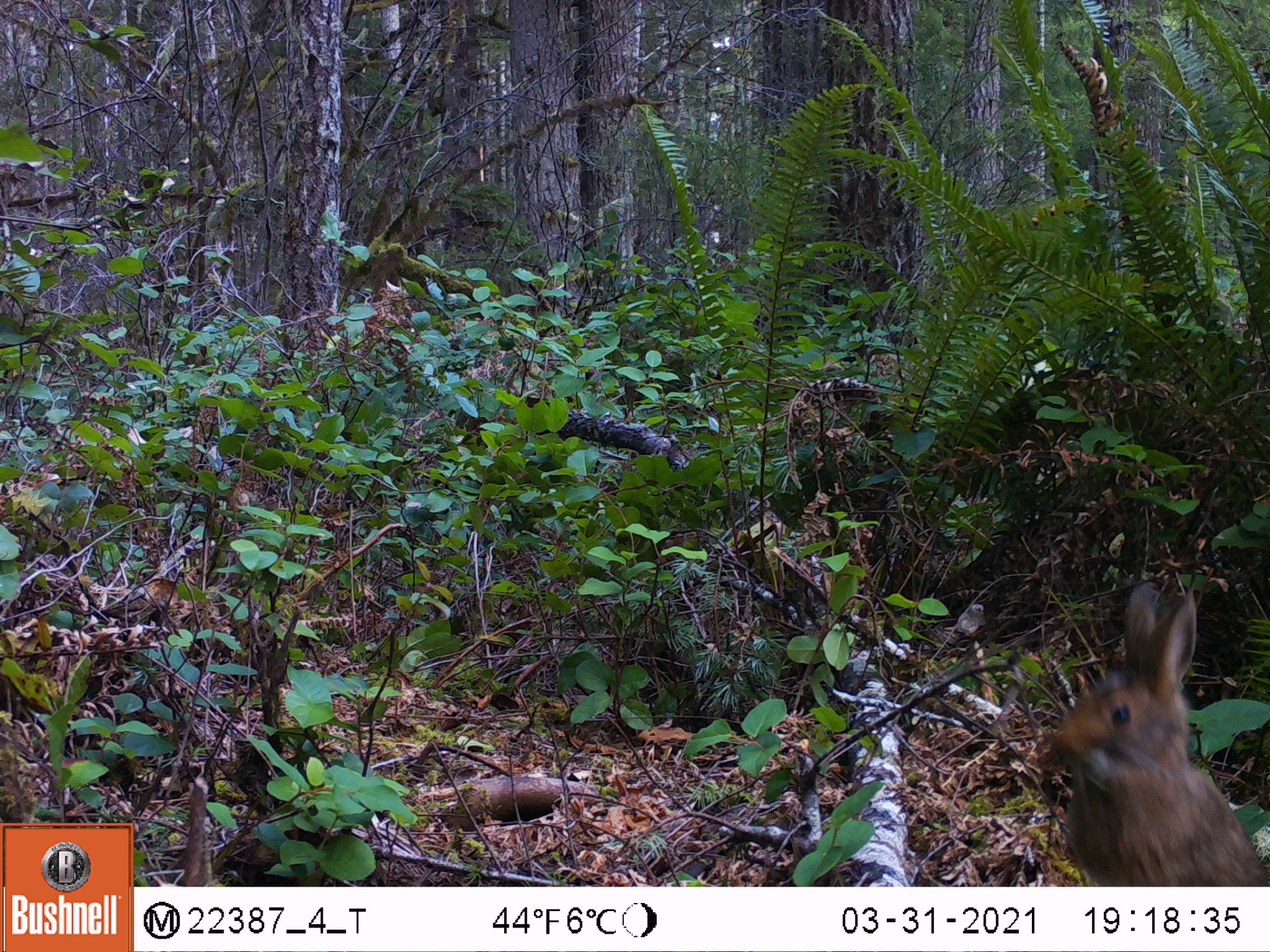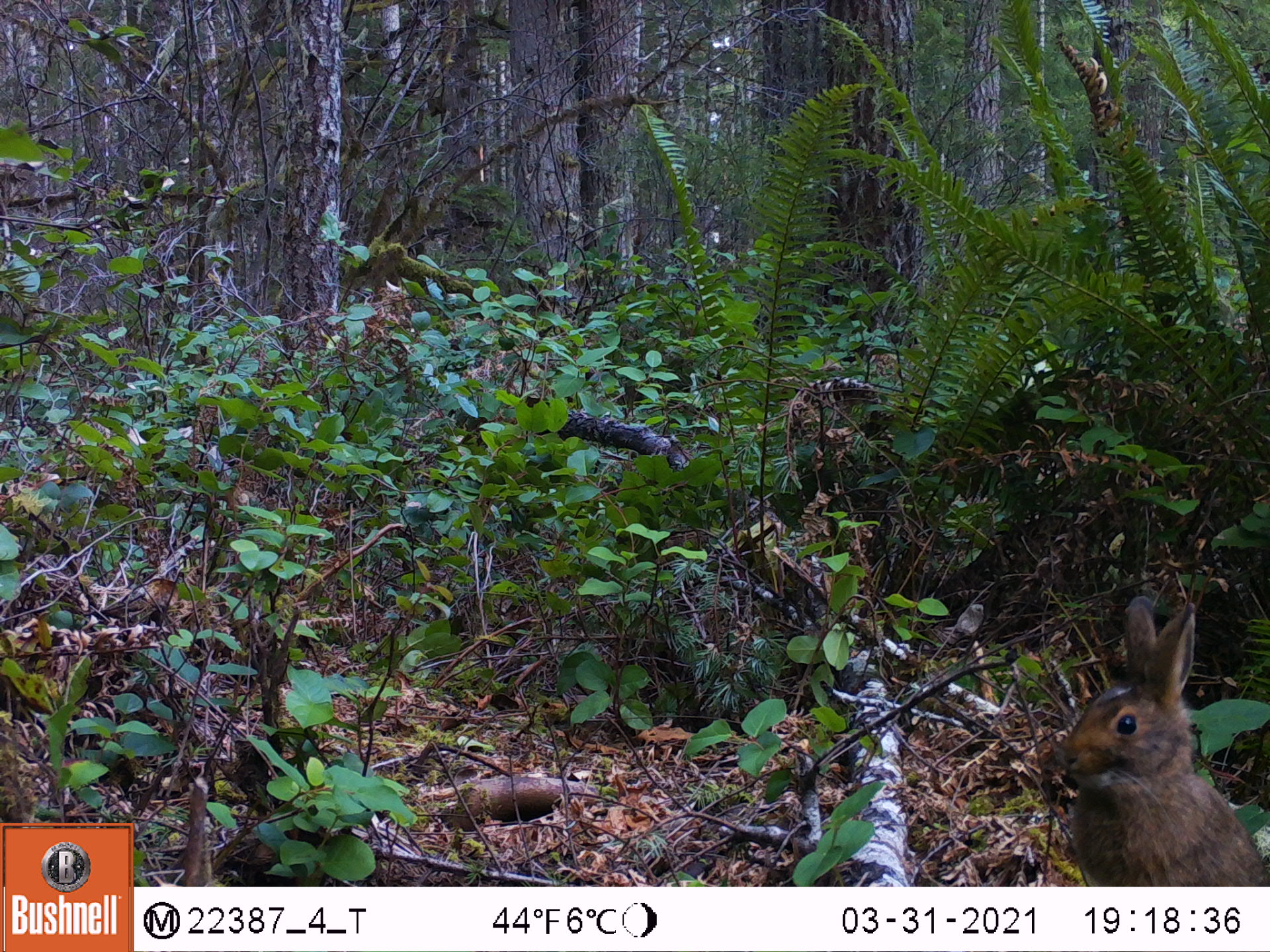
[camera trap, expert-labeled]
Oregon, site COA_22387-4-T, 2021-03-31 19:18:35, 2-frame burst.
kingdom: Animalia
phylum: Chordata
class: Mammalia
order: Lagomorpha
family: Leporidae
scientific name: Leporidae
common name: hares and rabbits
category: leporidae family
Leporidae family (hares and rabbits) (Leporidae).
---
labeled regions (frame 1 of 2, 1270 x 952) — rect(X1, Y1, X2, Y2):
leporidae family: rect(1037, 578, 1268, 881)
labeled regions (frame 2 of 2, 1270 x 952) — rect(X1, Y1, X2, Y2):
leporidae family: rect(1039, 591, 1264, 884)